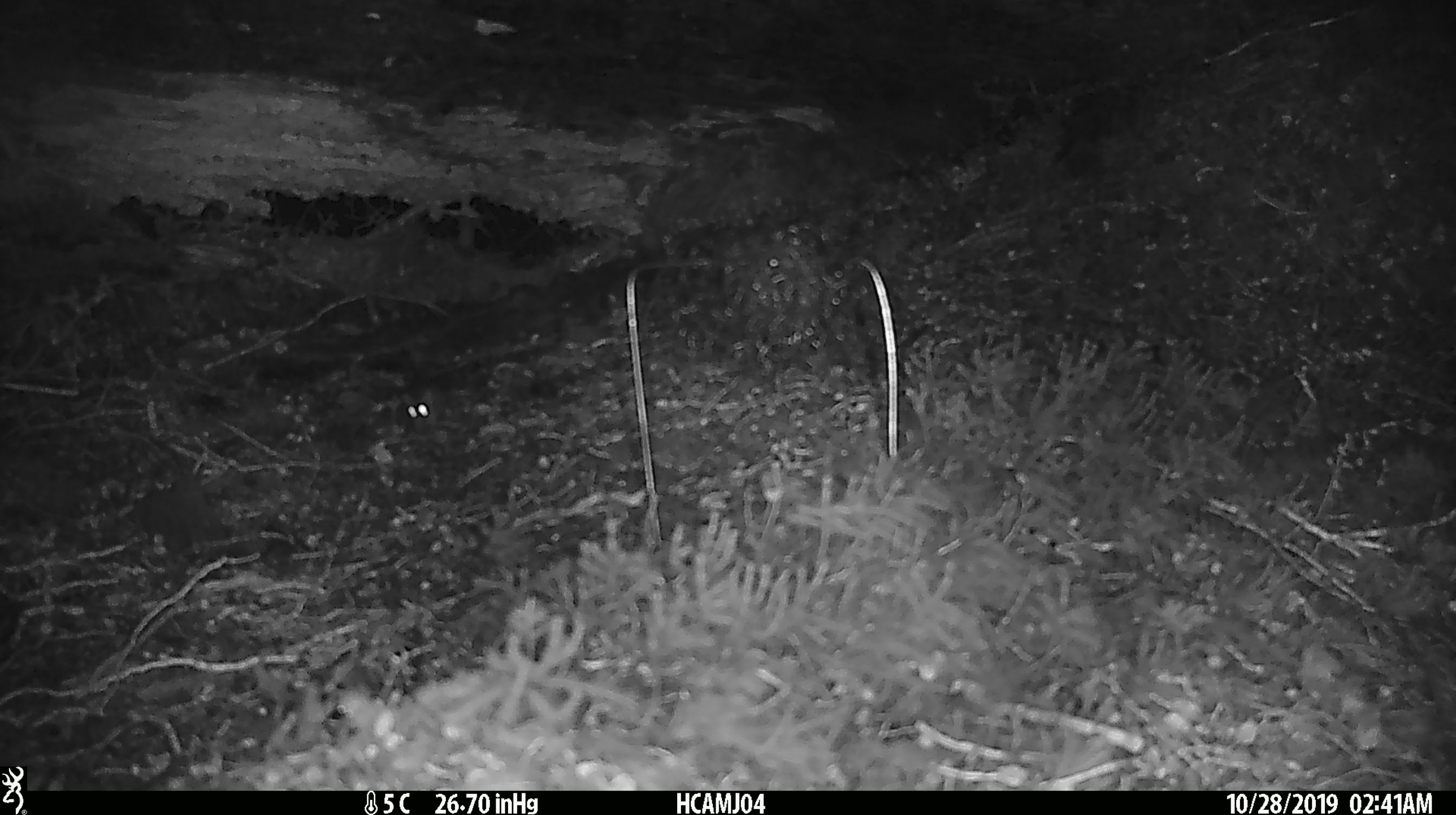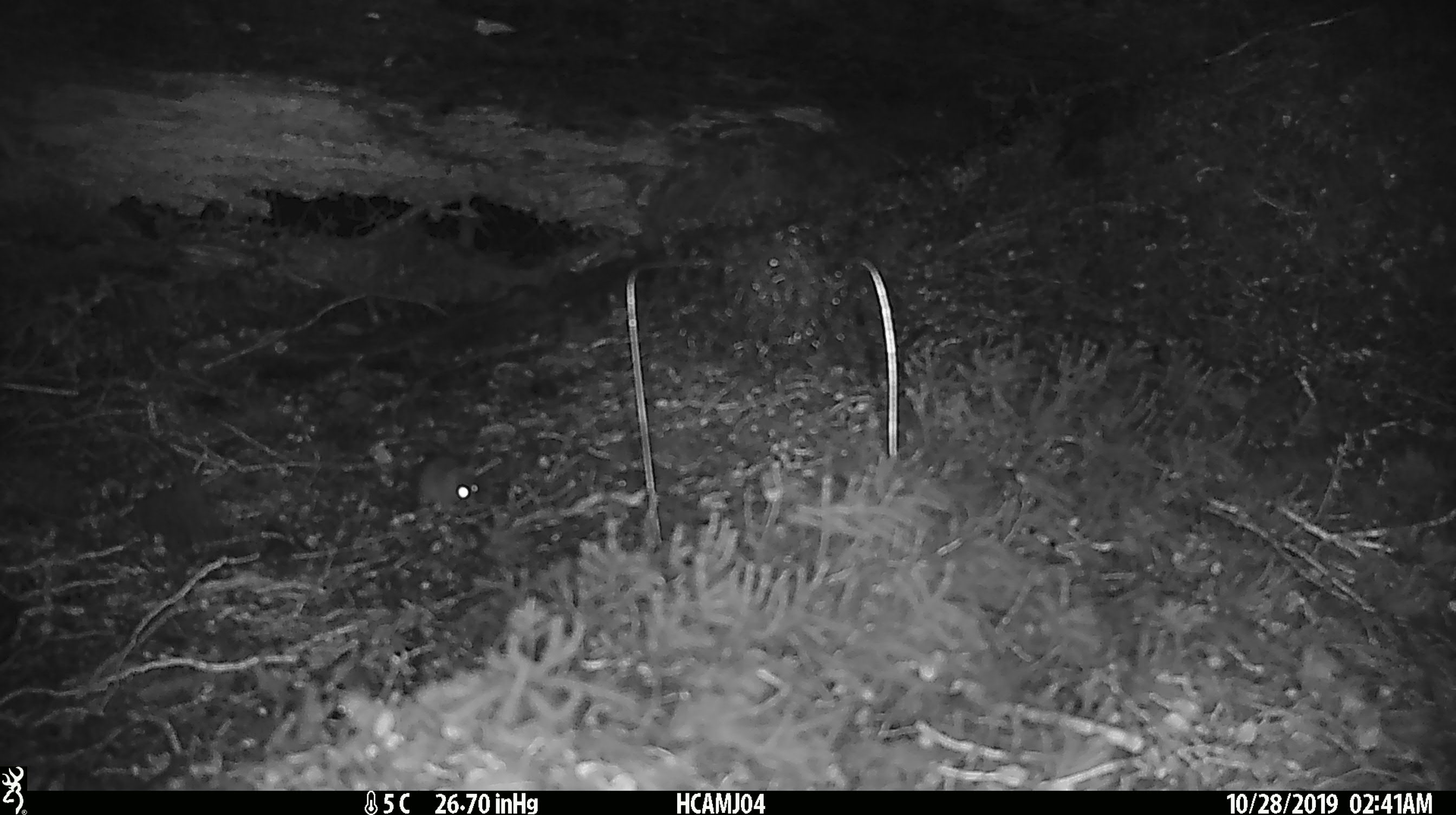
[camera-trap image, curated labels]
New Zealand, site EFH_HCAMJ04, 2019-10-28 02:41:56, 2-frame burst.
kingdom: Animalia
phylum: Chordata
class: Mammalia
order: Rodentia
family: Muridae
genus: Mus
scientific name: Mus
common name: mouse